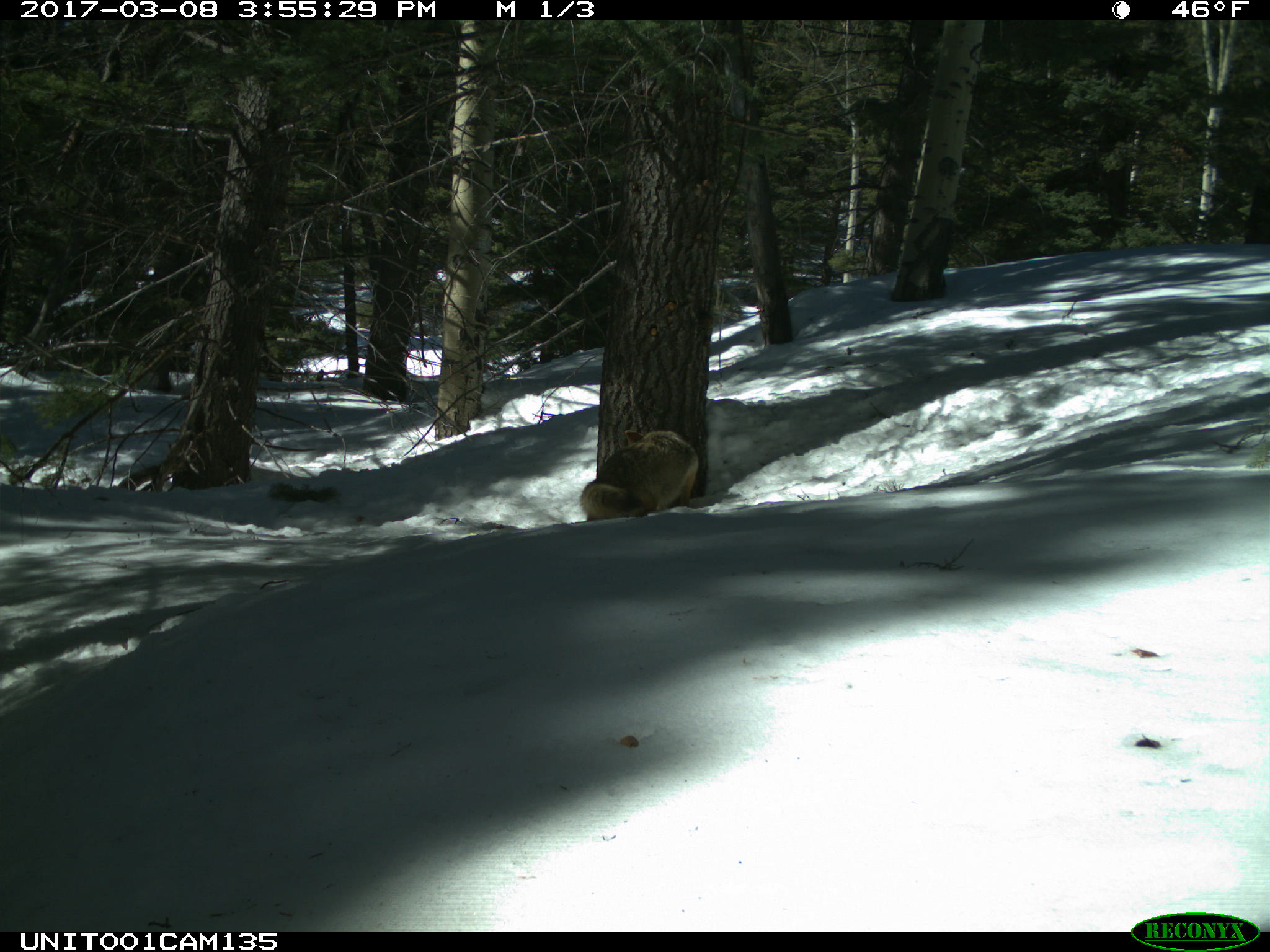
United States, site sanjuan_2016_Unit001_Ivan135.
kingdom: Animalia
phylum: Chordata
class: Mammalia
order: Carnivora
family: Canidae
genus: Canis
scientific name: Canis latrans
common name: coyote